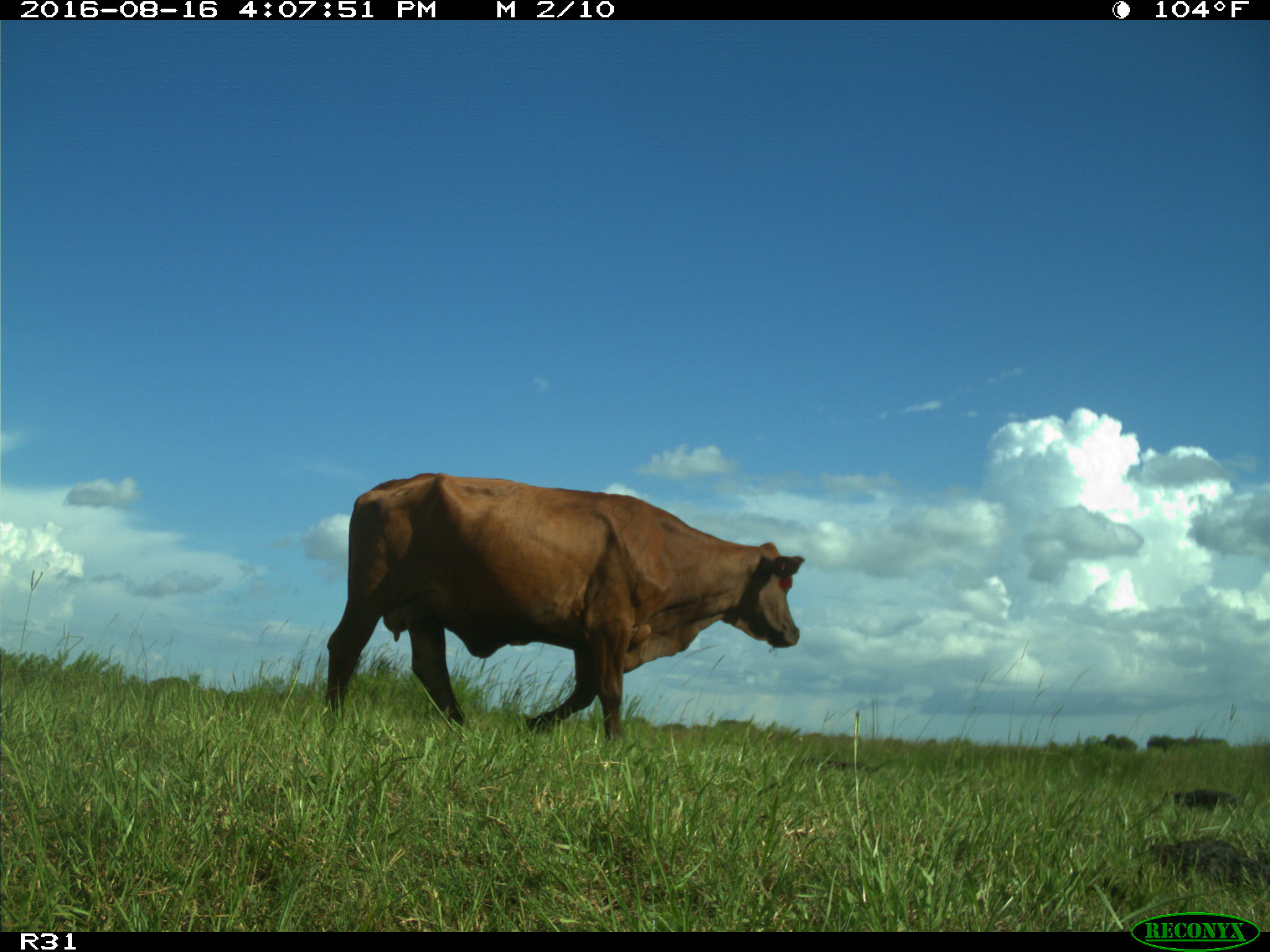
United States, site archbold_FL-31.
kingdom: Animalia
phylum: Chordata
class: Mammalia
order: Artiodactyla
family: Bovidae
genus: Bos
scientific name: Bos taurus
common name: domestic cow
Bos taurus (domestic cow).